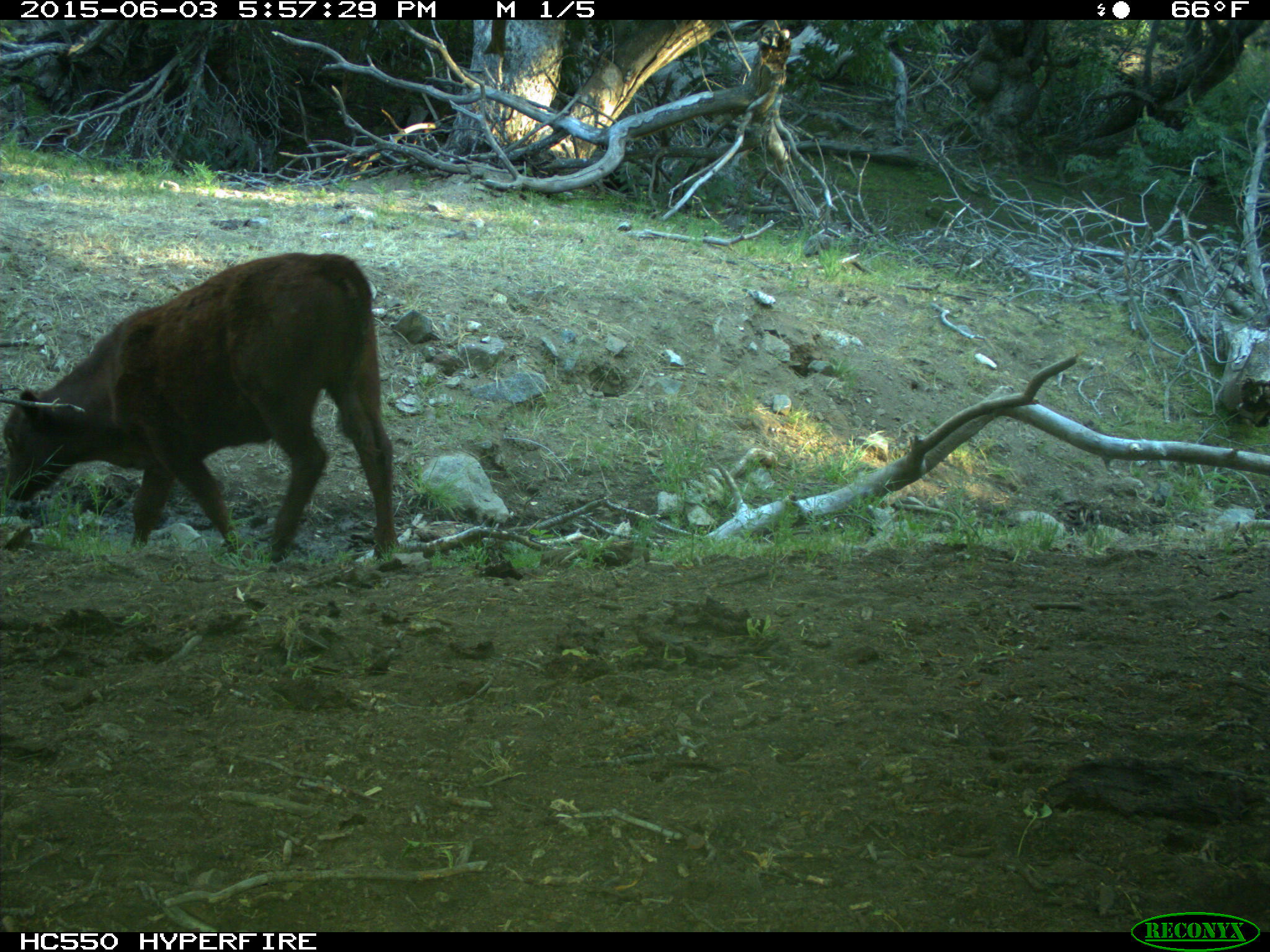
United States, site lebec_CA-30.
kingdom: Animalia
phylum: Chordata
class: Mammalia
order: Artiodactyla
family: Bovidae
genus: Bos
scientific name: Bos taurus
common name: domestic cow